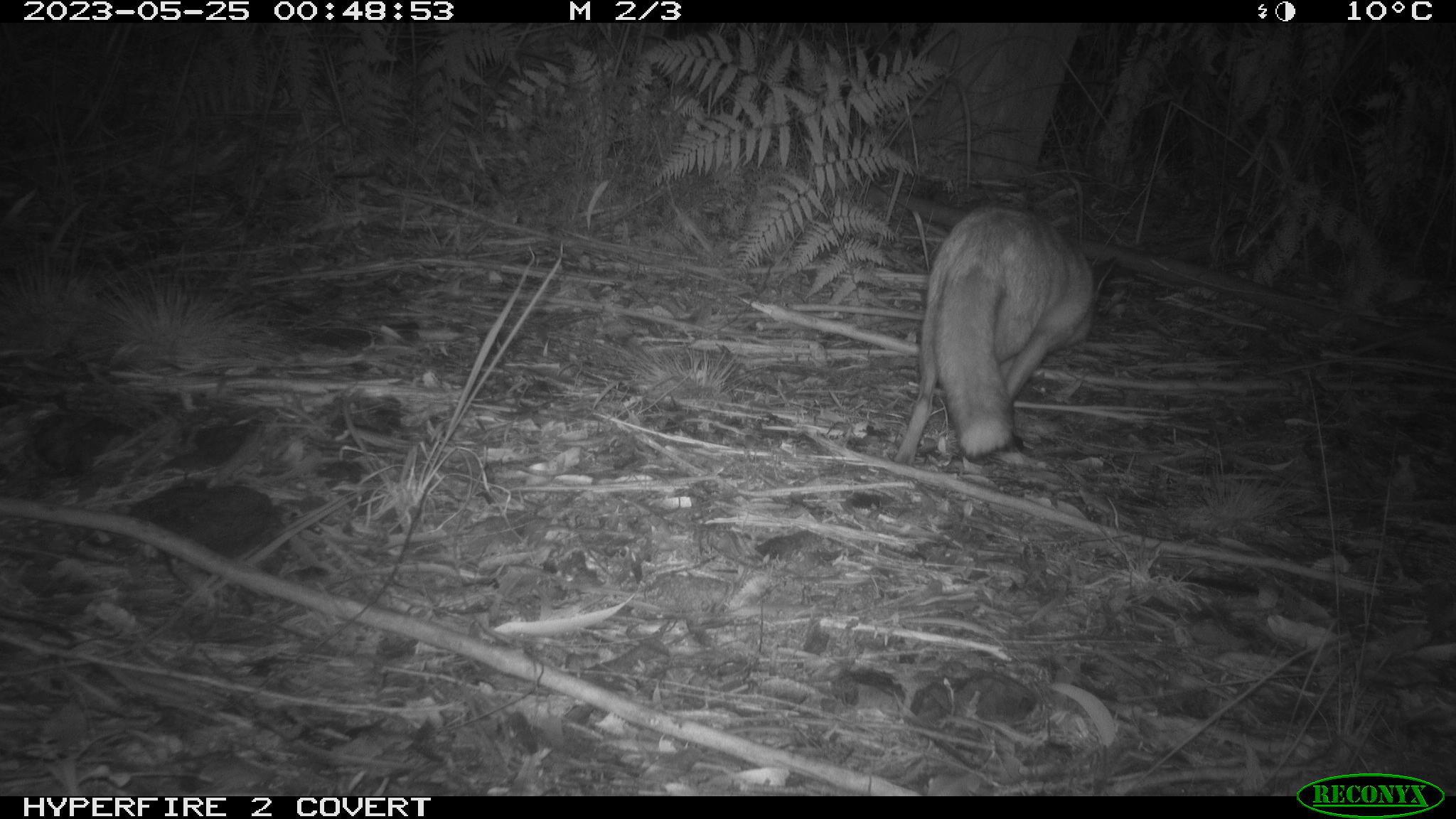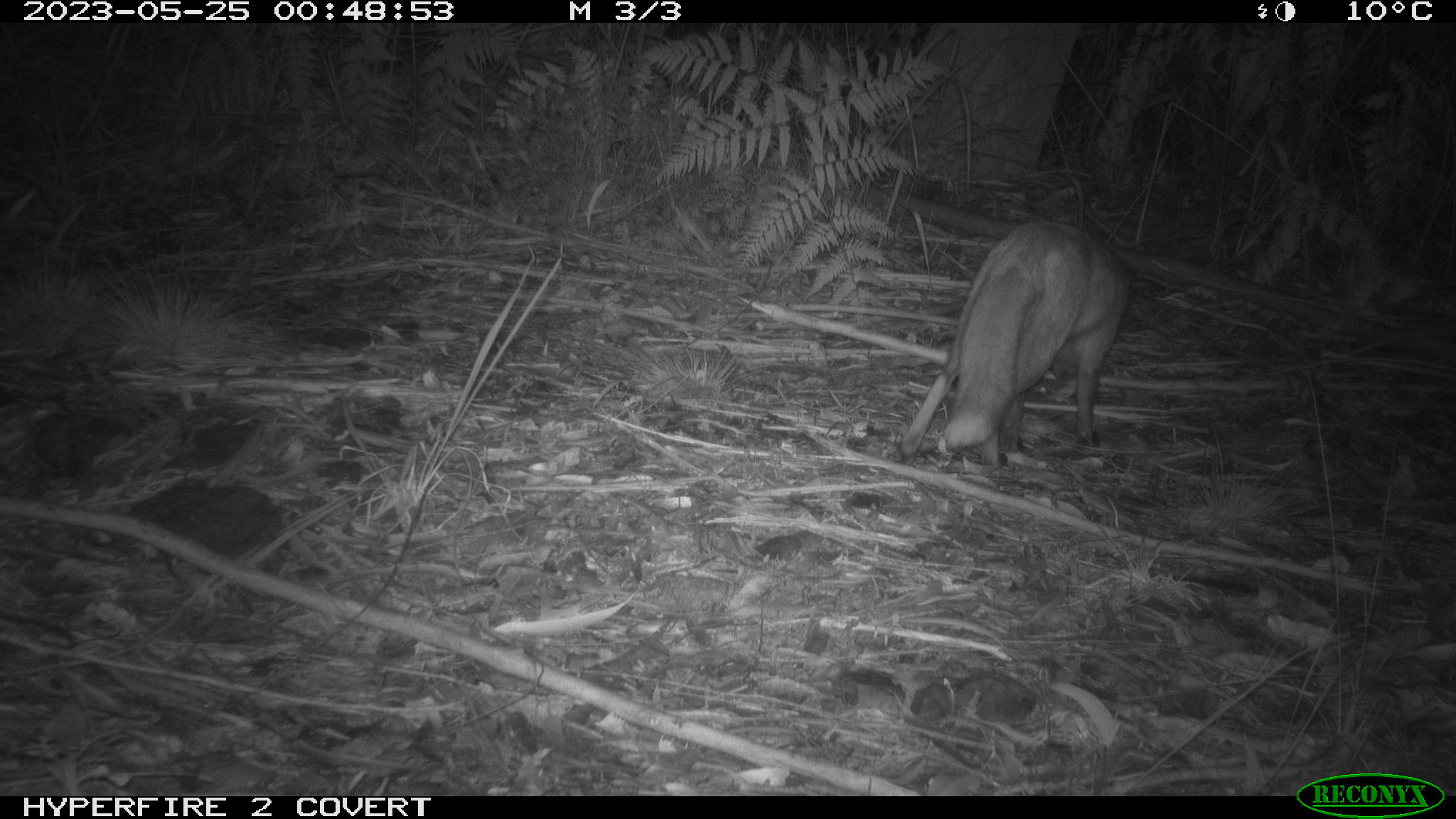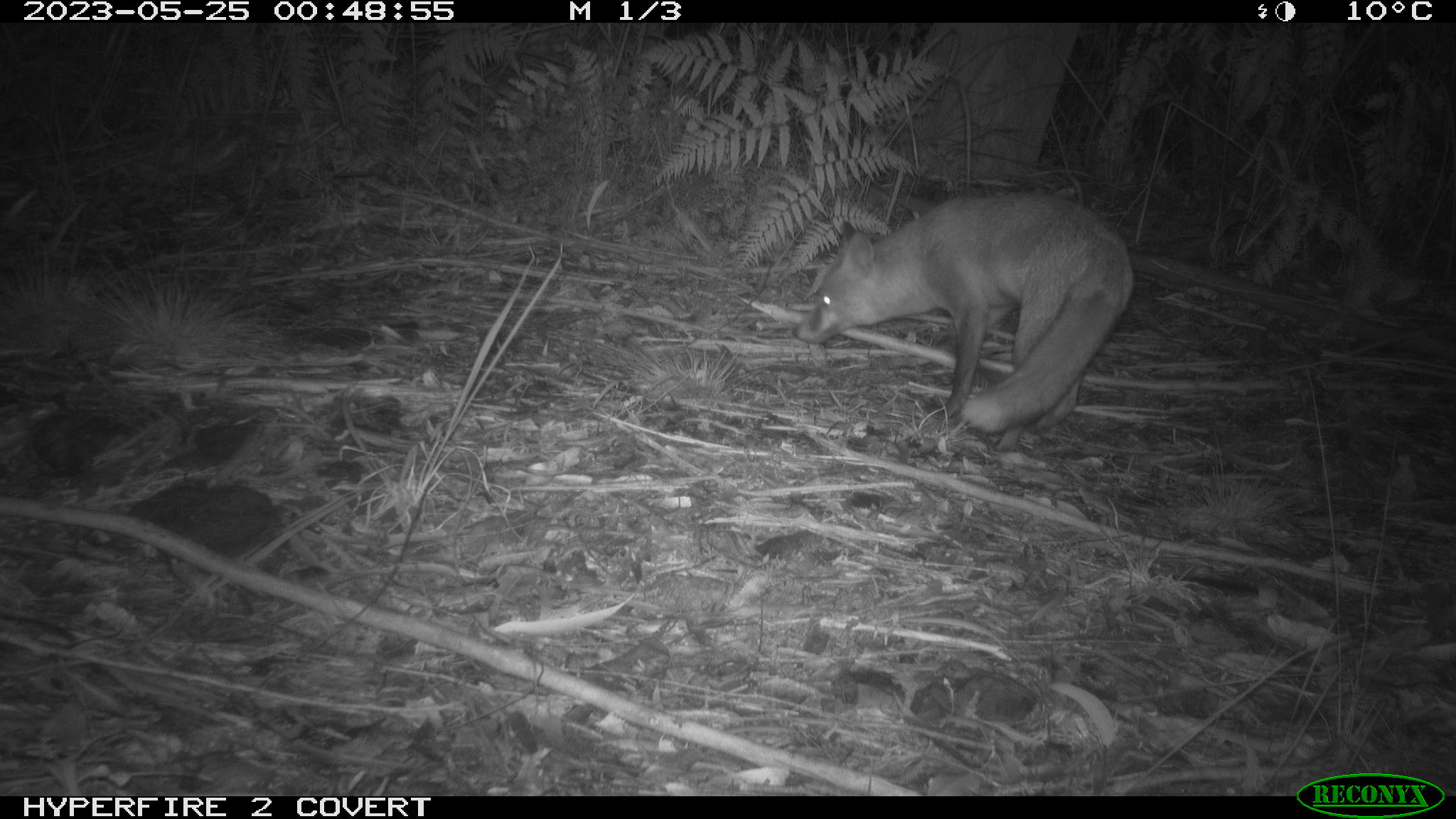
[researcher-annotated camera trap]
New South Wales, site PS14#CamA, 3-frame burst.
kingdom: Animalia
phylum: Chordata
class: Mammalia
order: Carnivora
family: Canidae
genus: Vulpes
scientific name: Vulpes vulpes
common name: red fox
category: fox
Fox (red fox) (Vulpes vulpes).